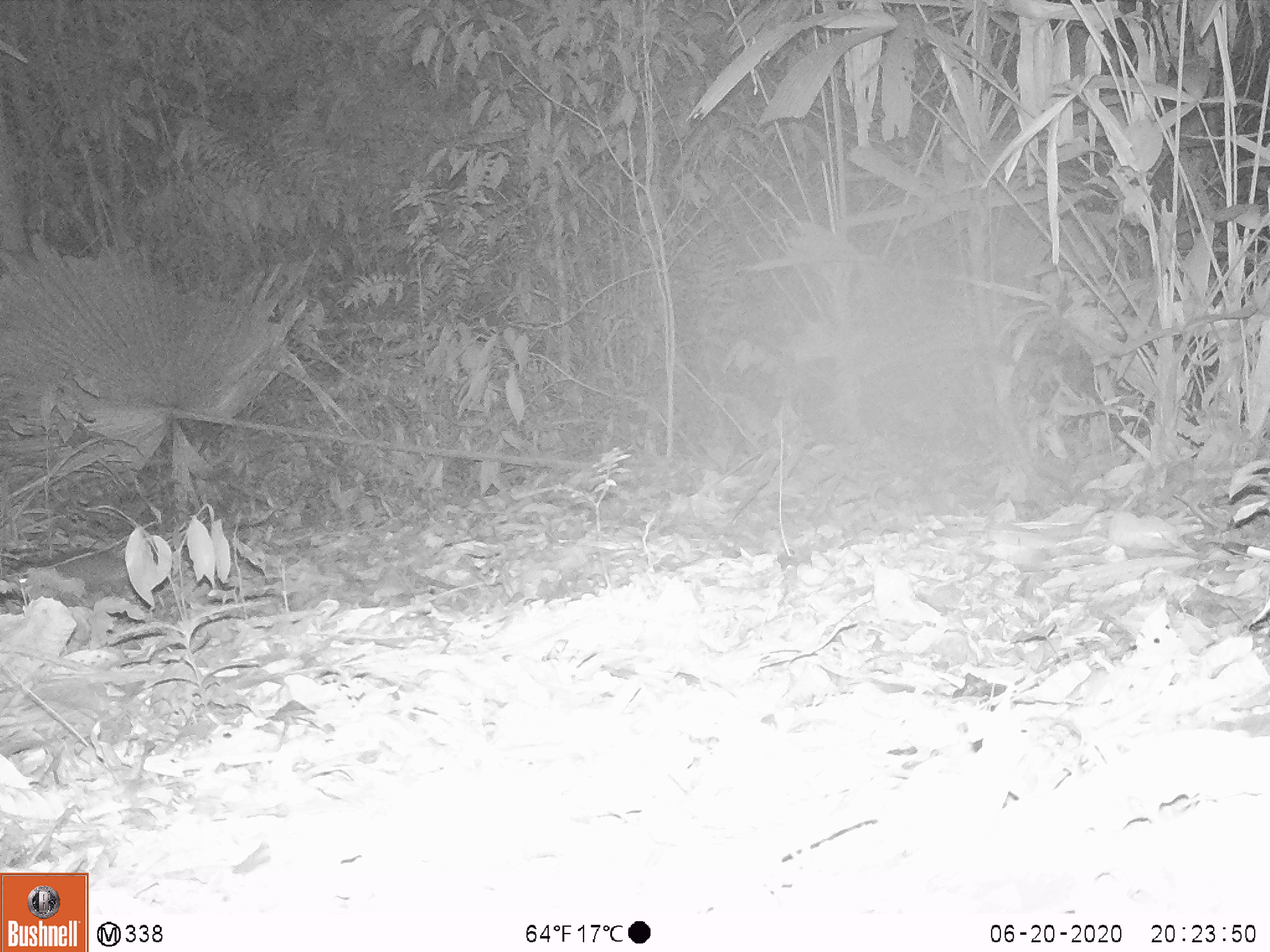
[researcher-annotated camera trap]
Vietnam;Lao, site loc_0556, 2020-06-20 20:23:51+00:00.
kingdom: Animalia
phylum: Chordata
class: Mammalia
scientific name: Mammalia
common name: mammal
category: unidentified small mammal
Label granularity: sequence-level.